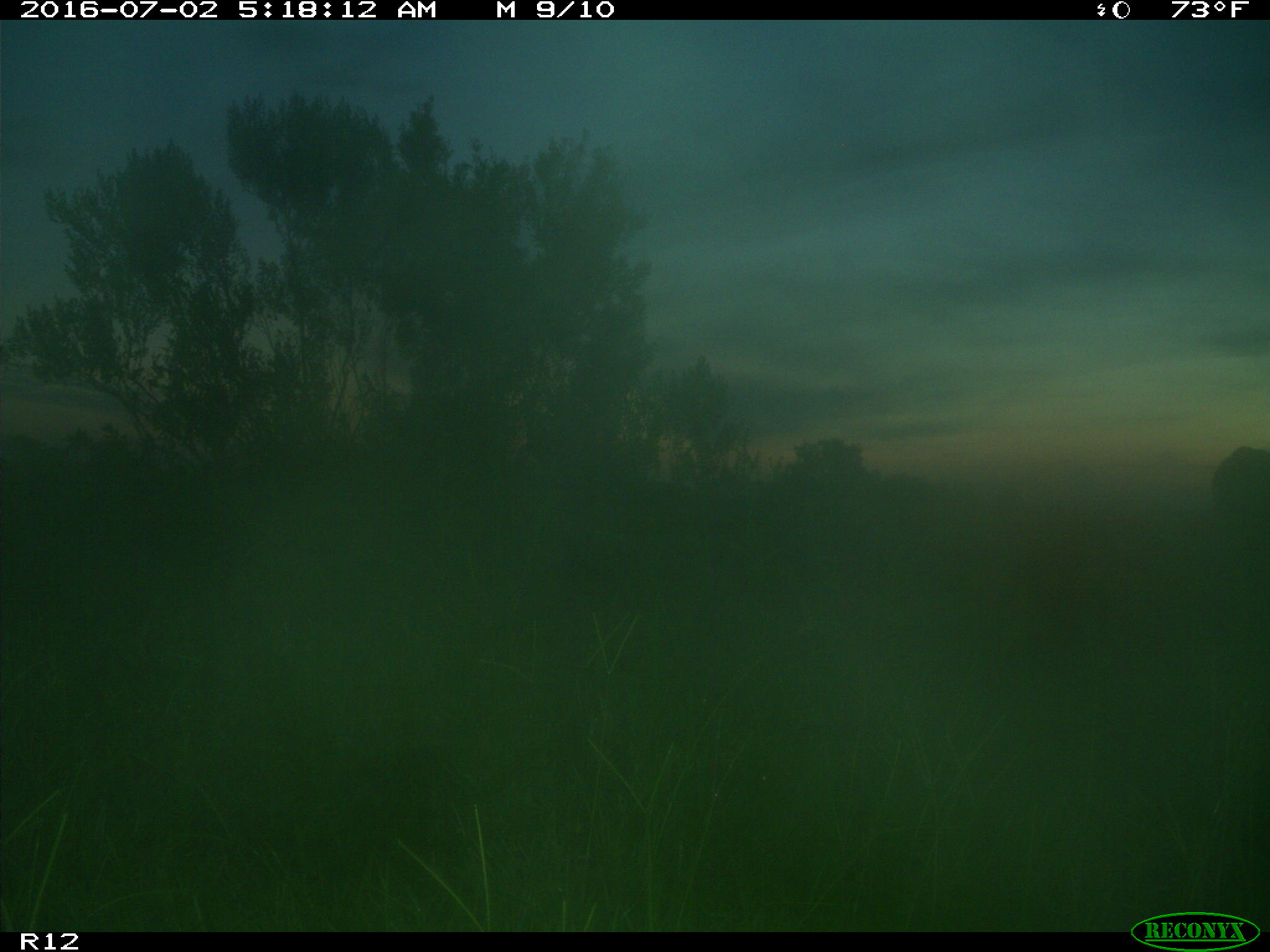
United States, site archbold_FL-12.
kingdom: Animalia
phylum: Chordata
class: Mammalia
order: Artiodactyla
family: Bovidae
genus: Bos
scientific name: Bos taurus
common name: domestic cow